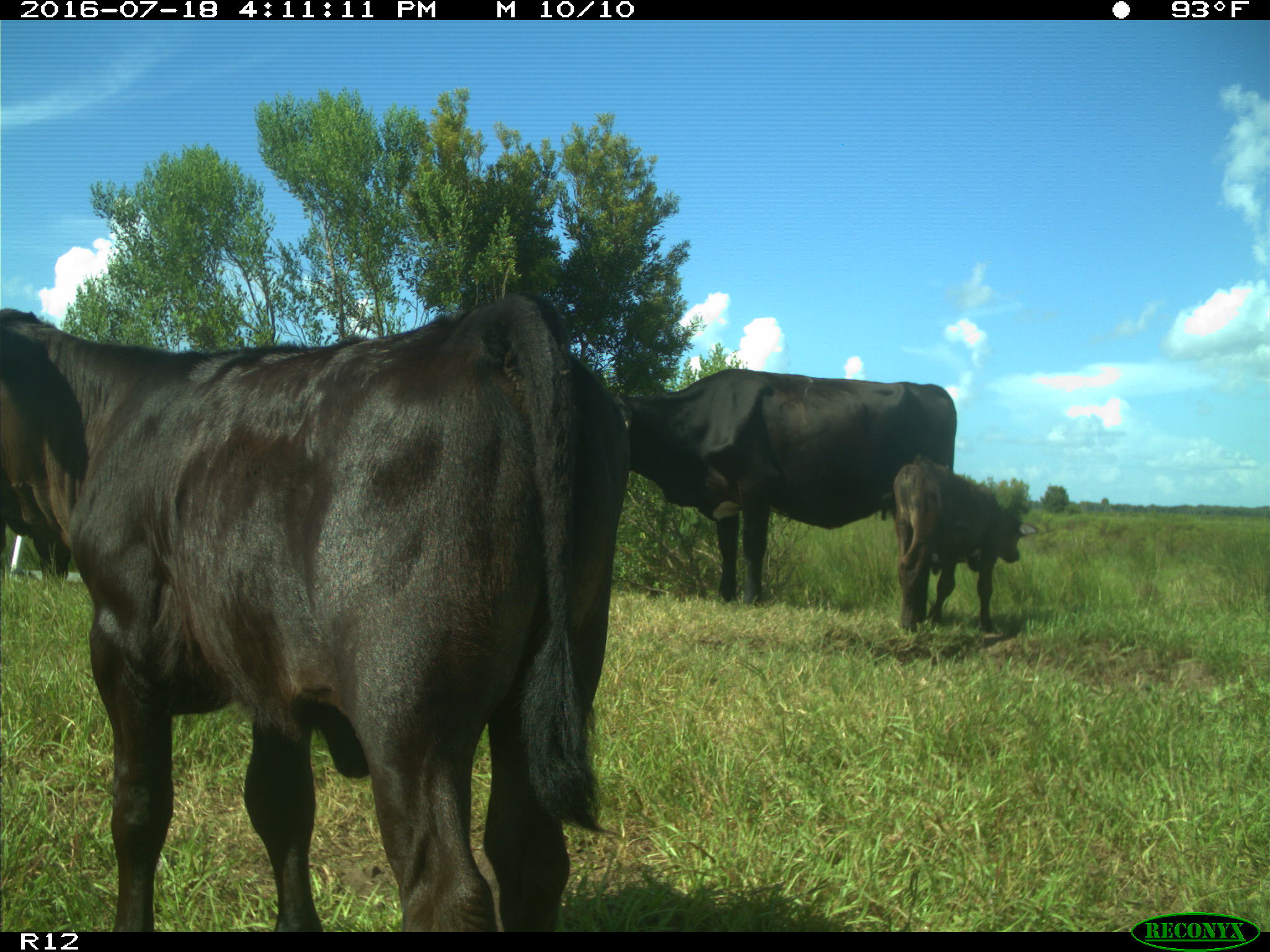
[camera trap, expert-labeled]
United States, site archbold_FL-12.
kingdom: Animalia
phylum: Chordata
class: Mammalia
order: Artiodactyla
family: Bovidae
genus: Bos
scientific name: Bos taurus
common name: domestic cow